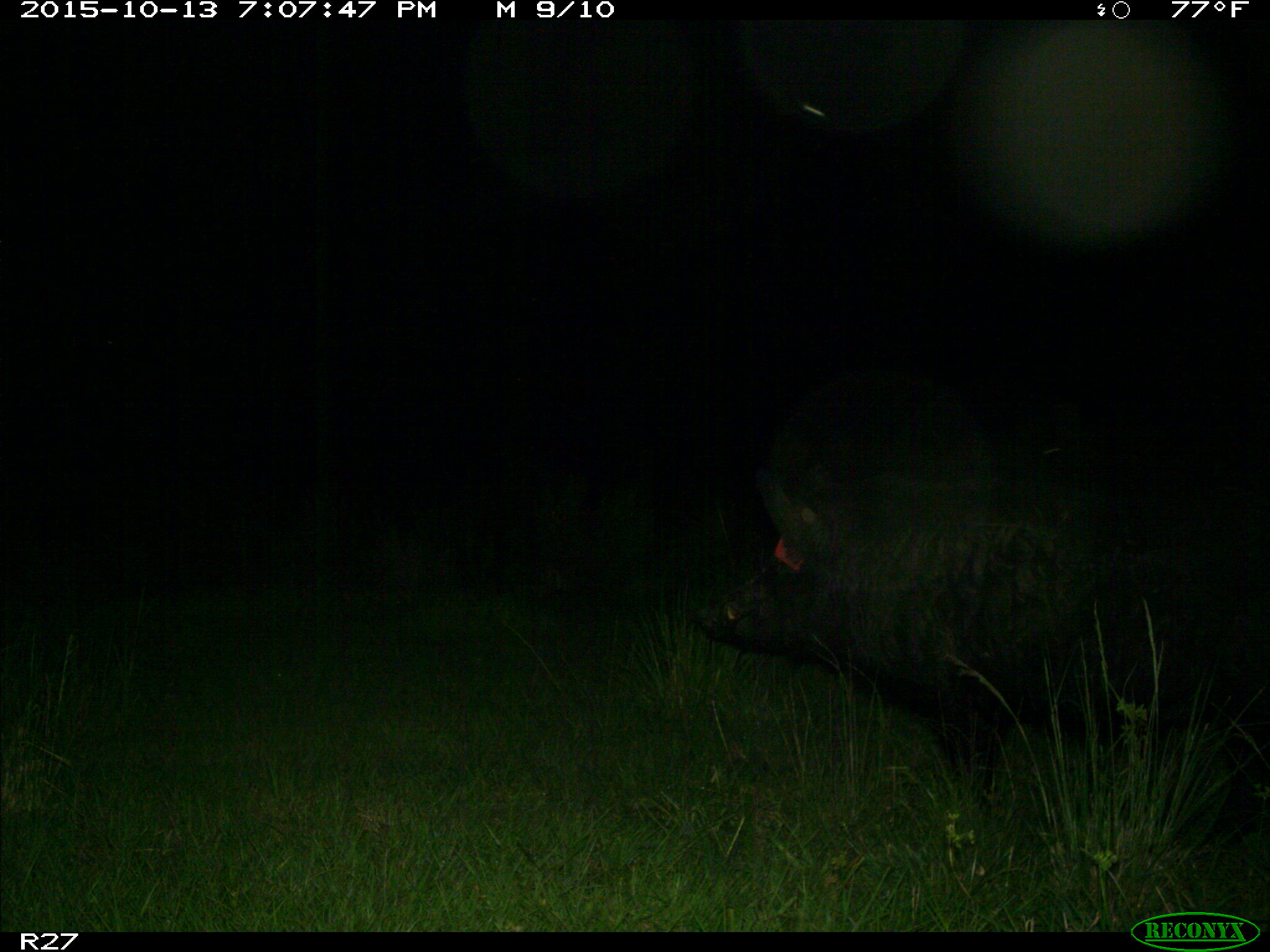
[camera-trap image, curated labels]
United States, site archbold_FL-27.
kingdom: Animalia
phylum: Chordata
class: Mammalia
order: Artiodactyla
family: Suidae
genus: Sus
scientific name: Sus scrofa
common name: wild boar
Sus scrofa (wild boar).